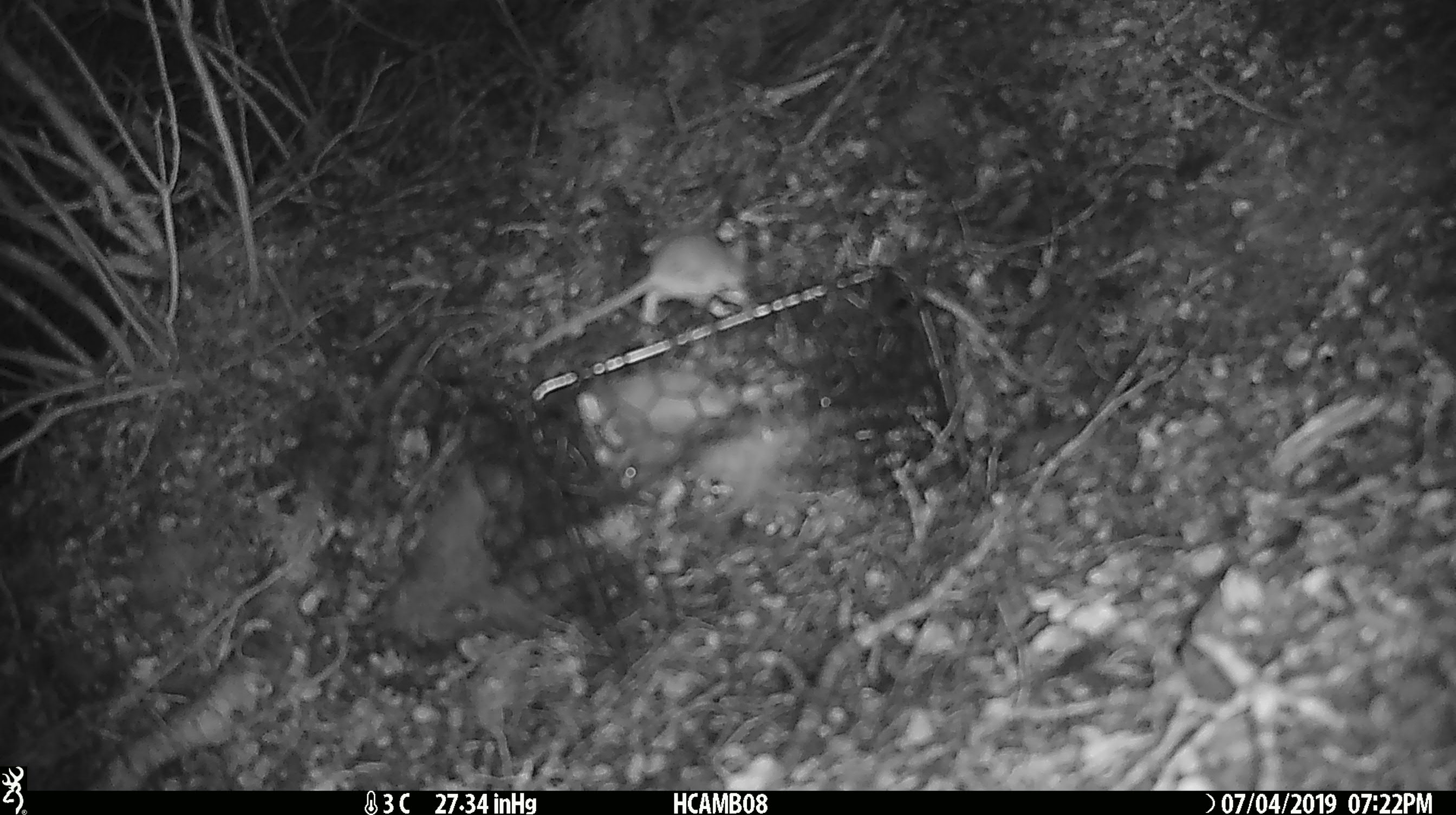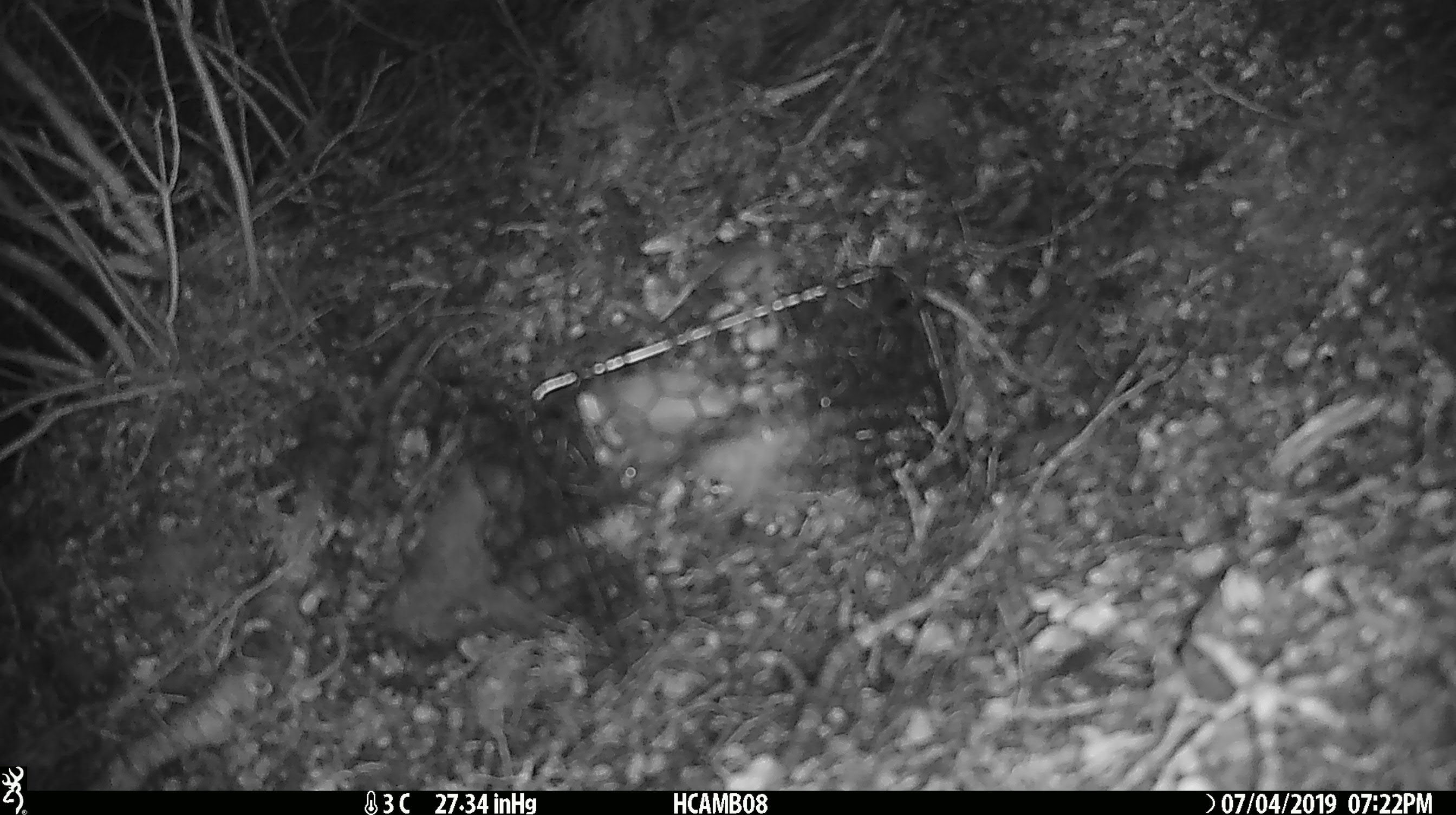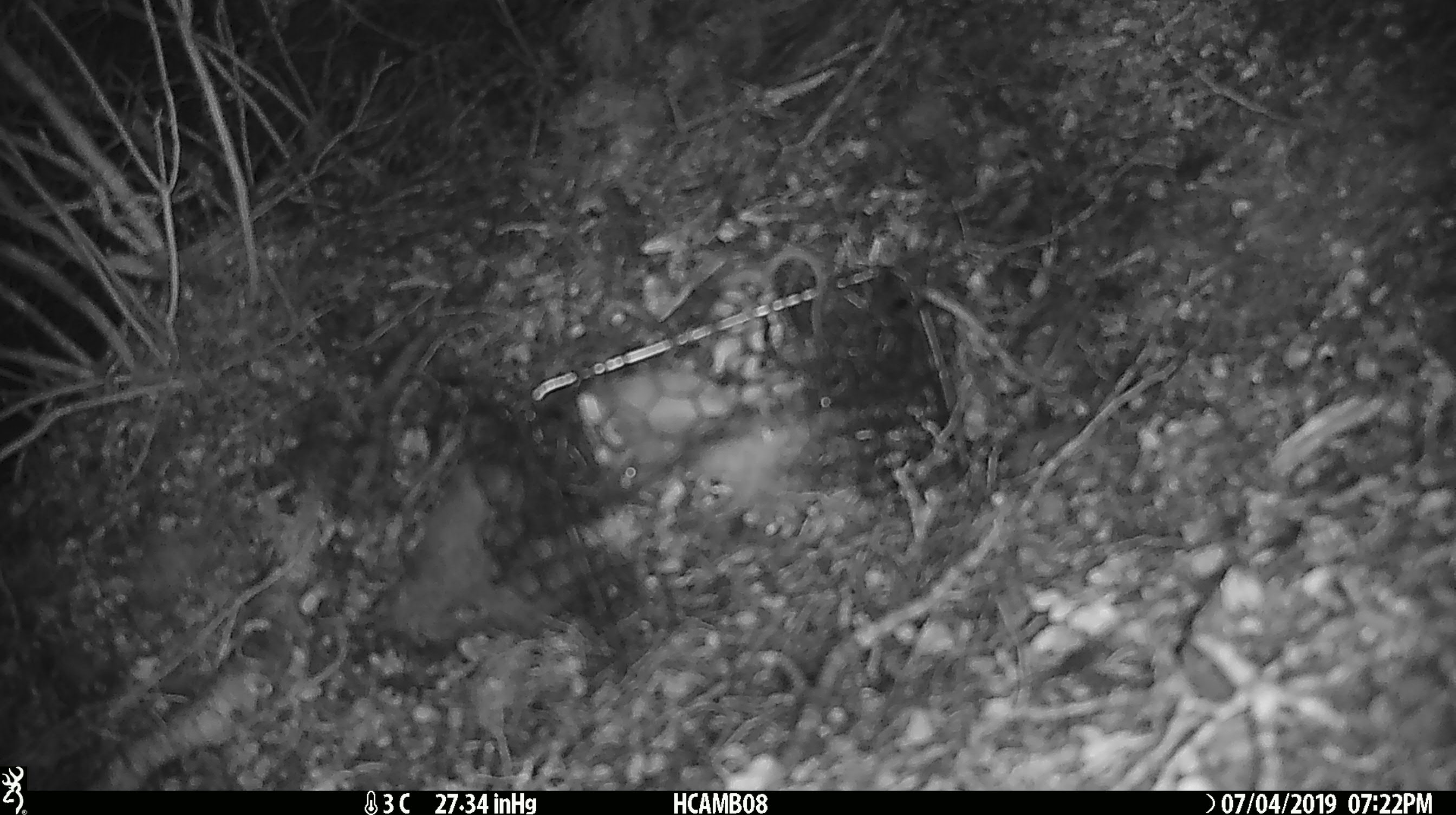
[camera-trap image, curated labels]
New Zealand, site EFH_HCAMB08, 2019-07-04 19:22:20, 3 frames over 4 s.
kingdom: Animalia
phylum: Chordata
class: Mammalia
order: Rodentia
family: Muridae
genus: Mus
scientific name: Mus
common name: mouse